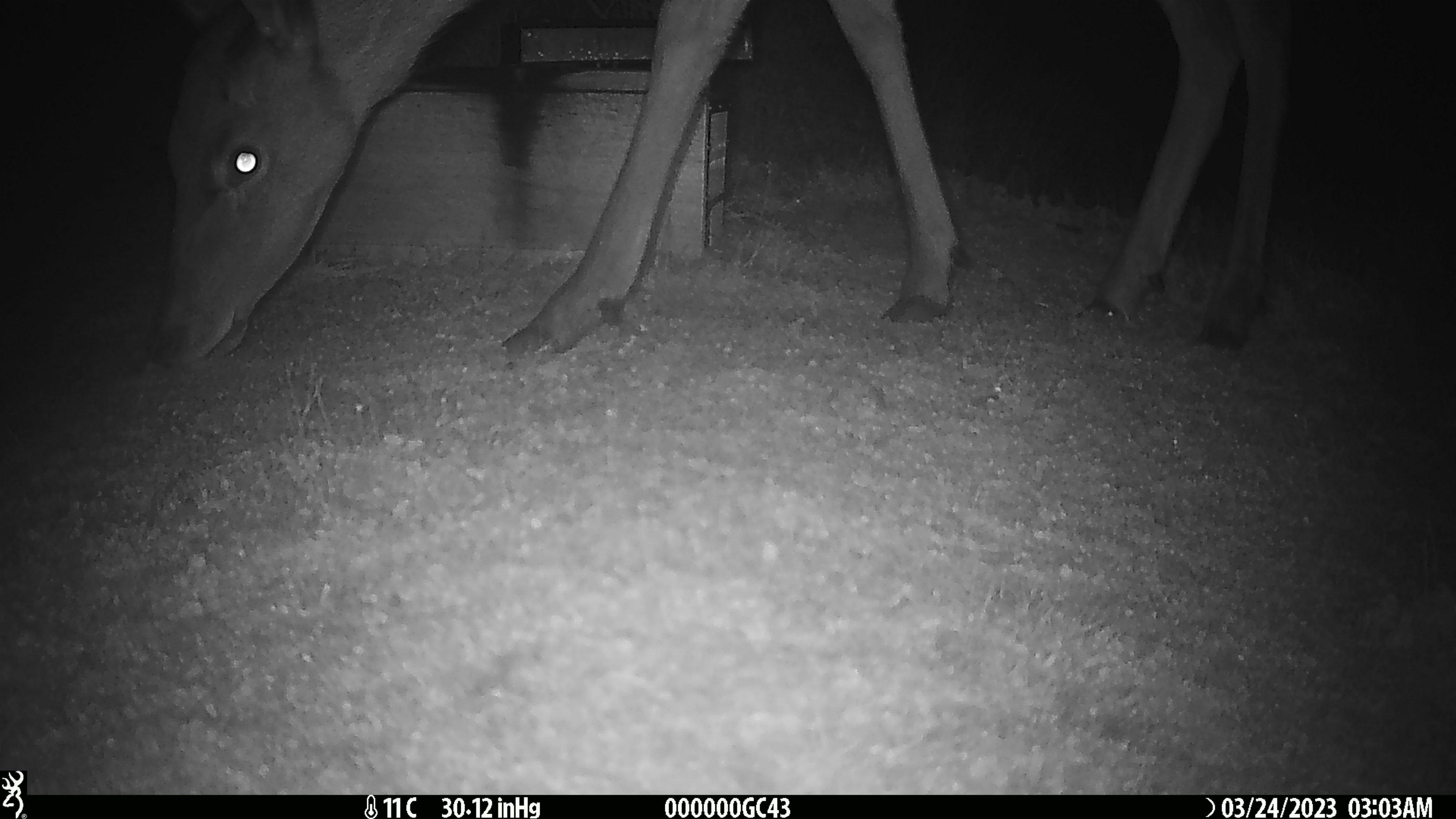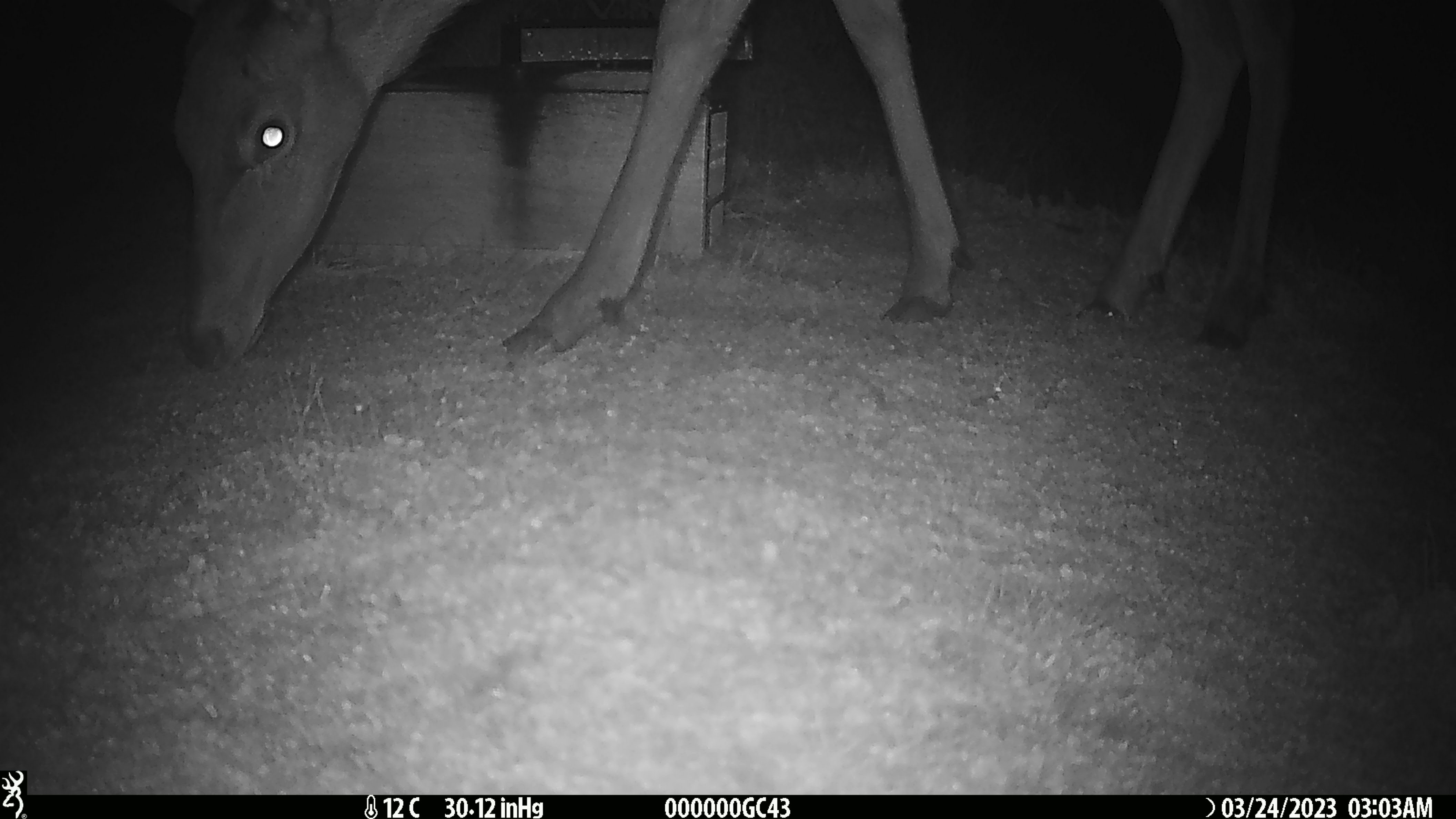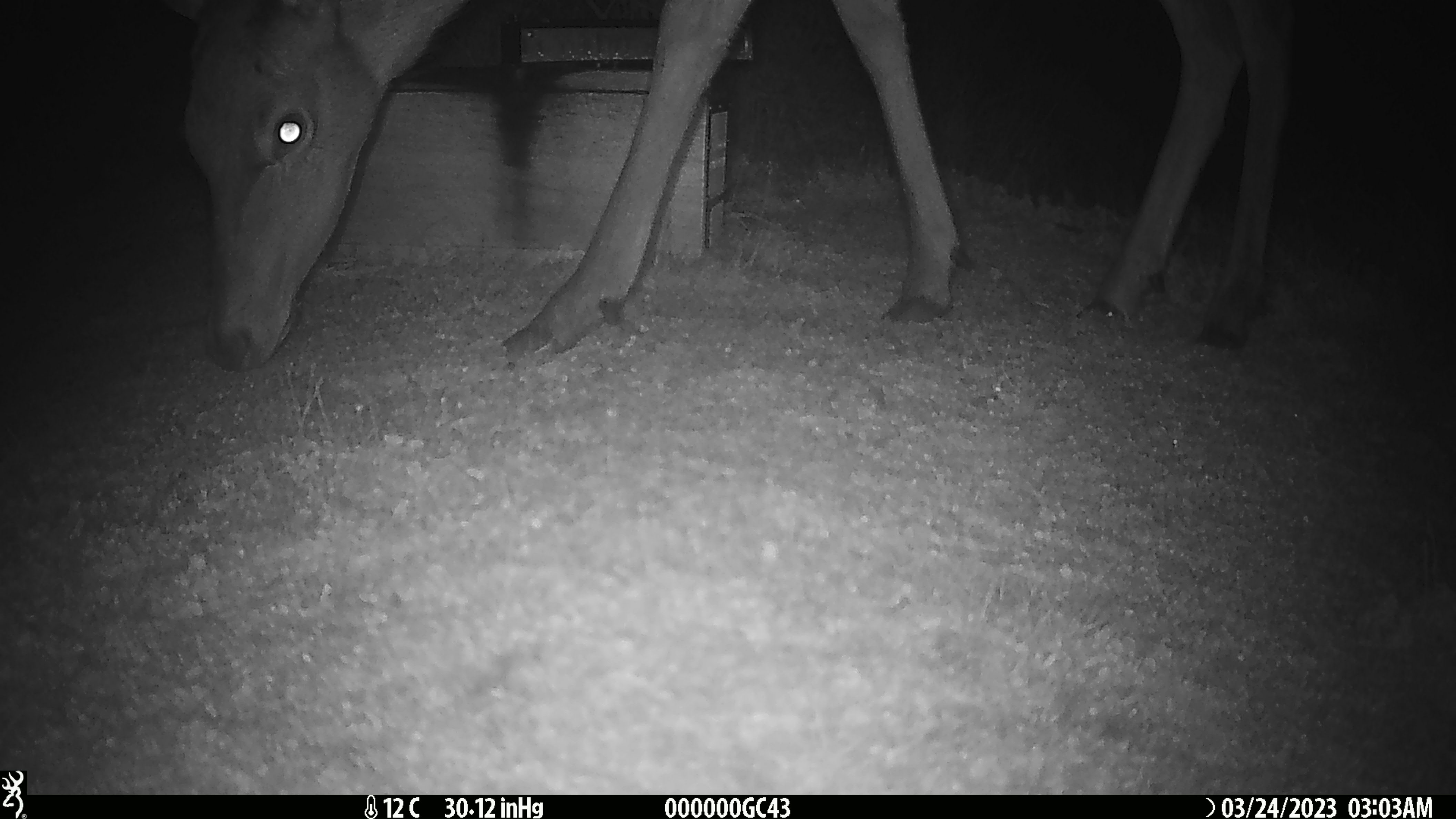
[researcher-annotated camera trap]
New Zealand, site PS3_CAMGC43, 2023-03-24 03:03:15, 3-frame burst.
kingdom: Animalia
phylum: Chordata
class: Mammalia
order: Artiodactyla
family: Cervidae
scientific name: Cervidae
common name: deer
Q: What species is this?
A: Deer (Cervidae).